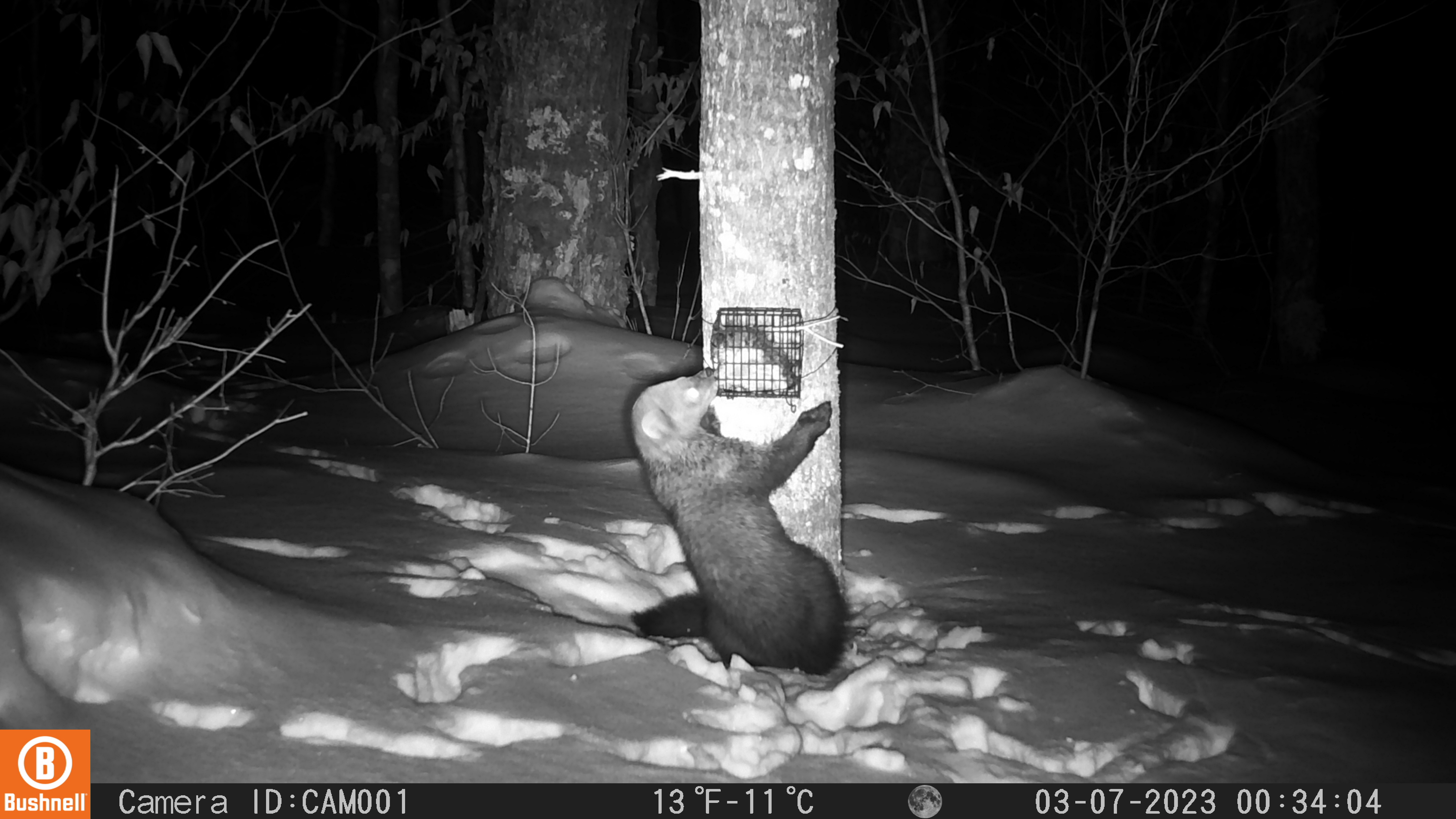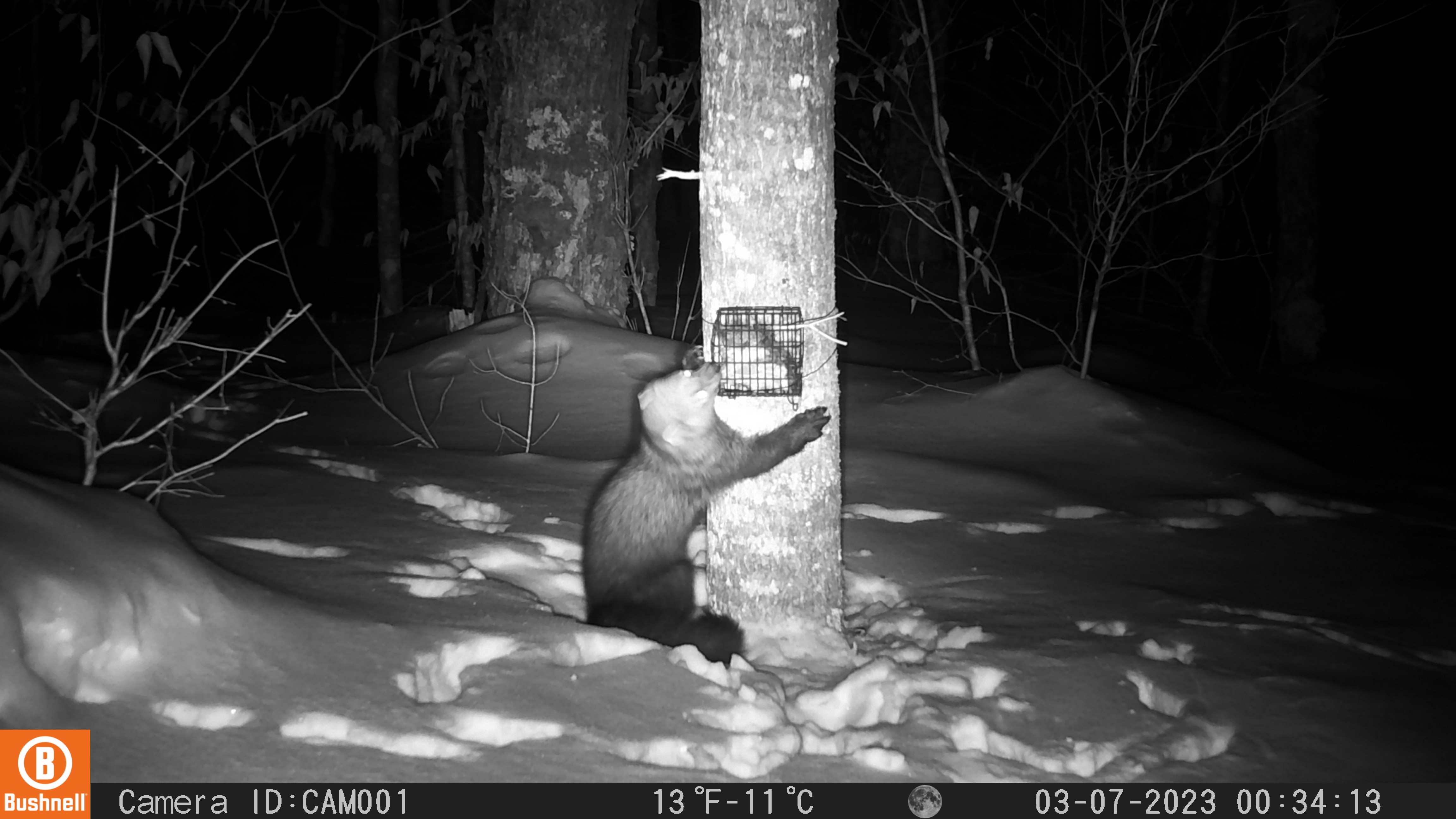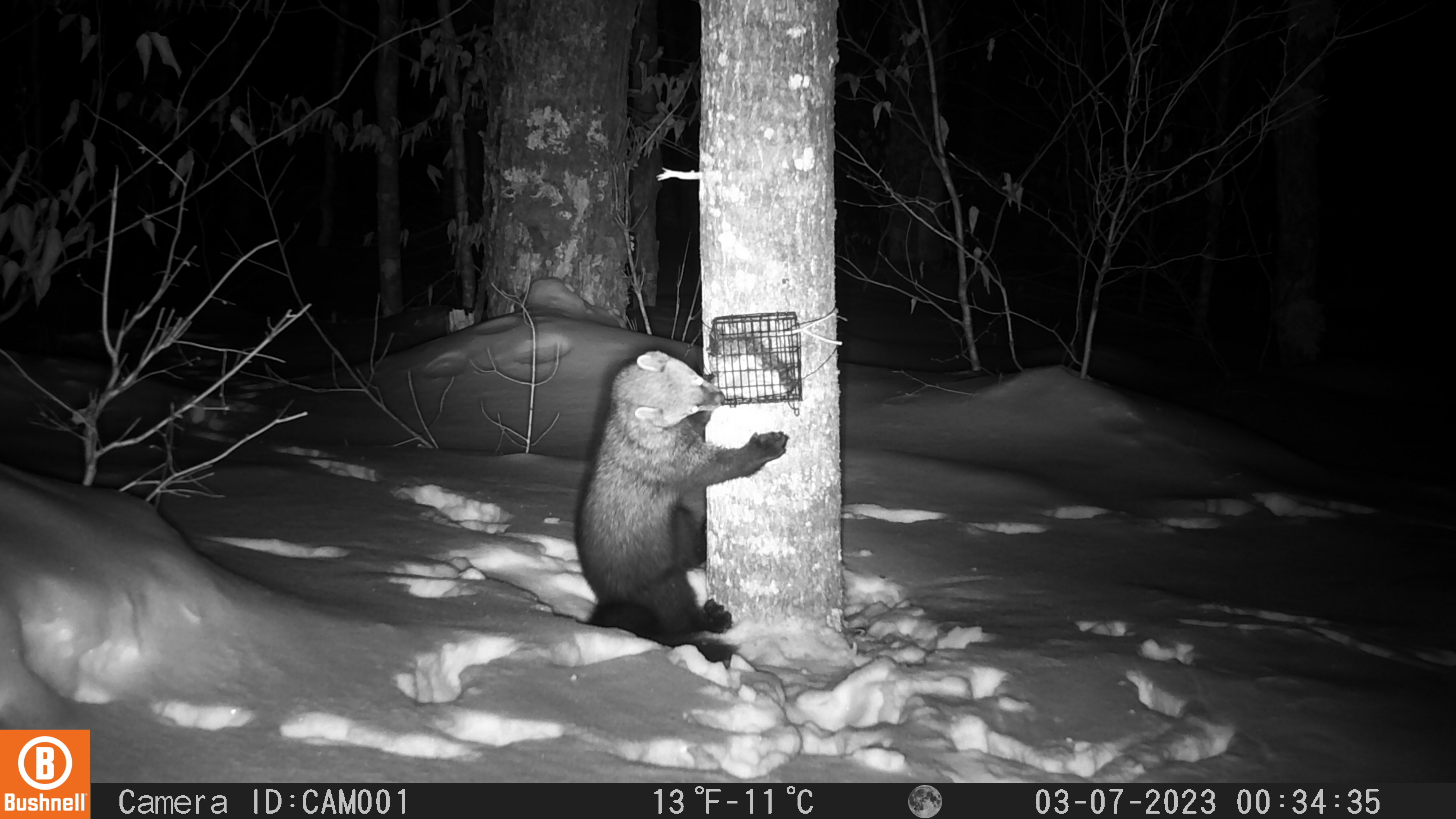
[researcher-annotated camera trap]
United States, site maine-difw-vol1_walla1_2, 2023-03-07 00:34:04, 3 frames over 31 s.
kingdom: Animalia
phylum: Chordata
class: Mammalia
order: Carnivora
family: Mustelidae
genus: Pekania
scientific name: Pekania pennanti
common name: fisher